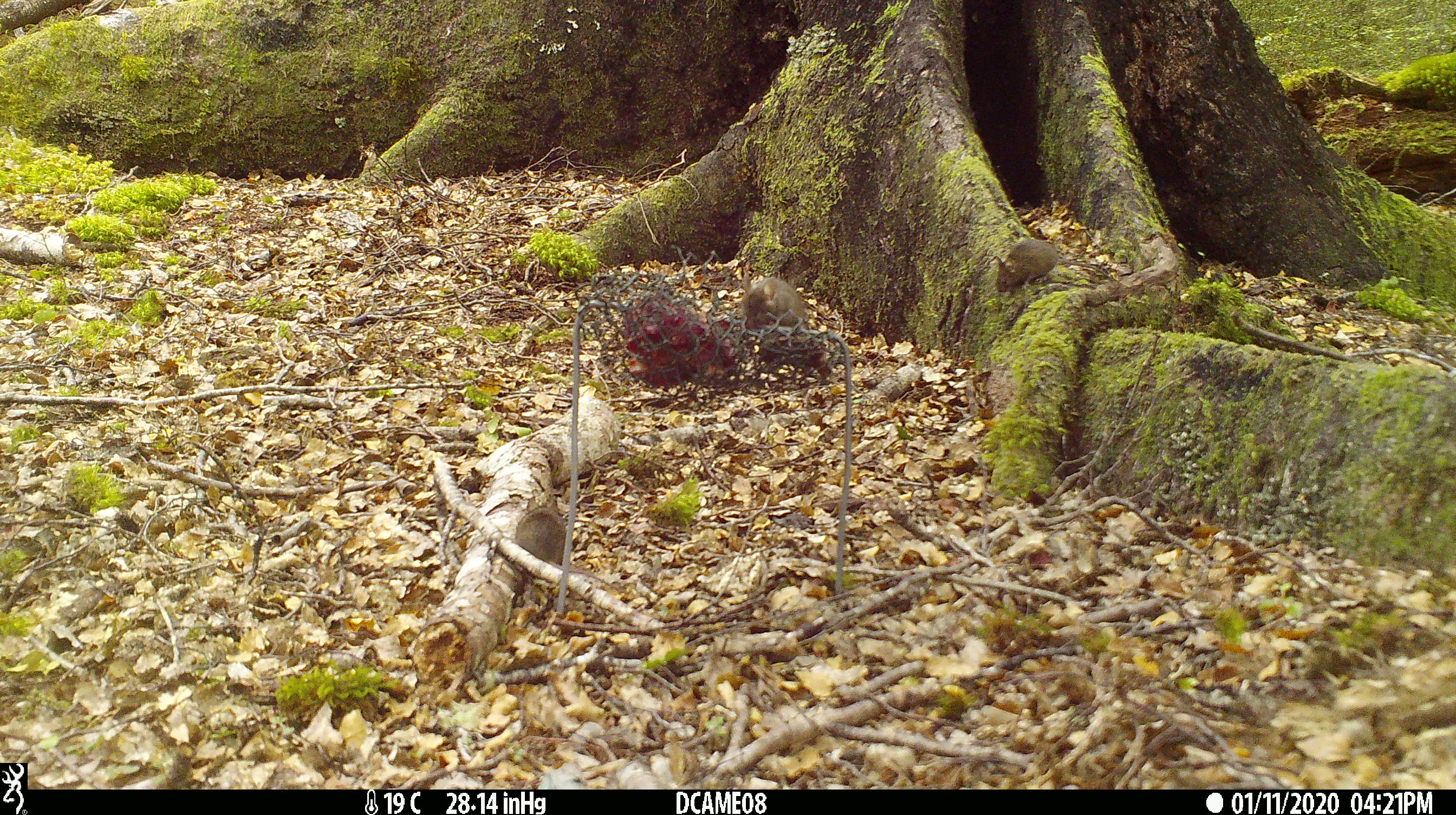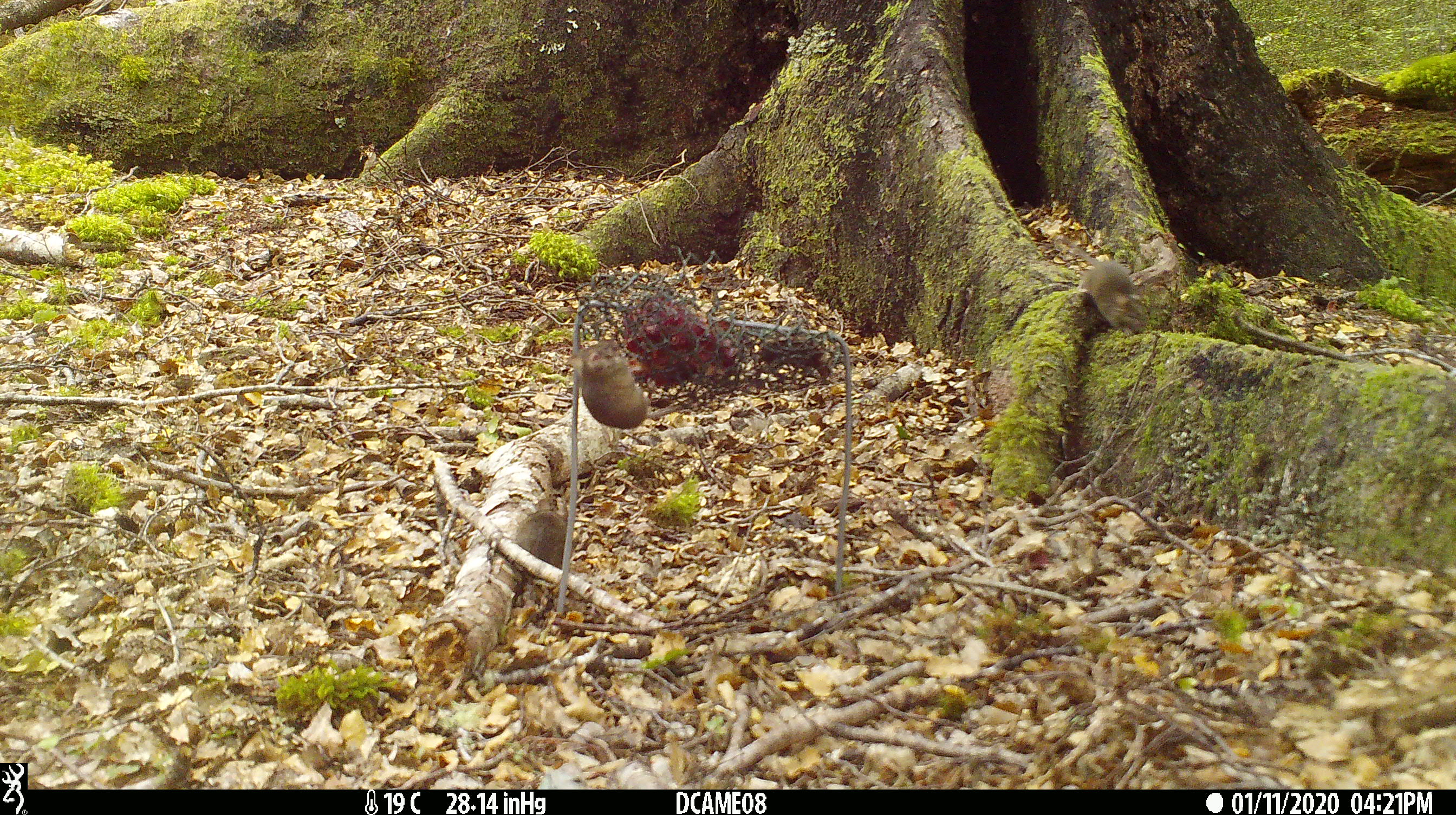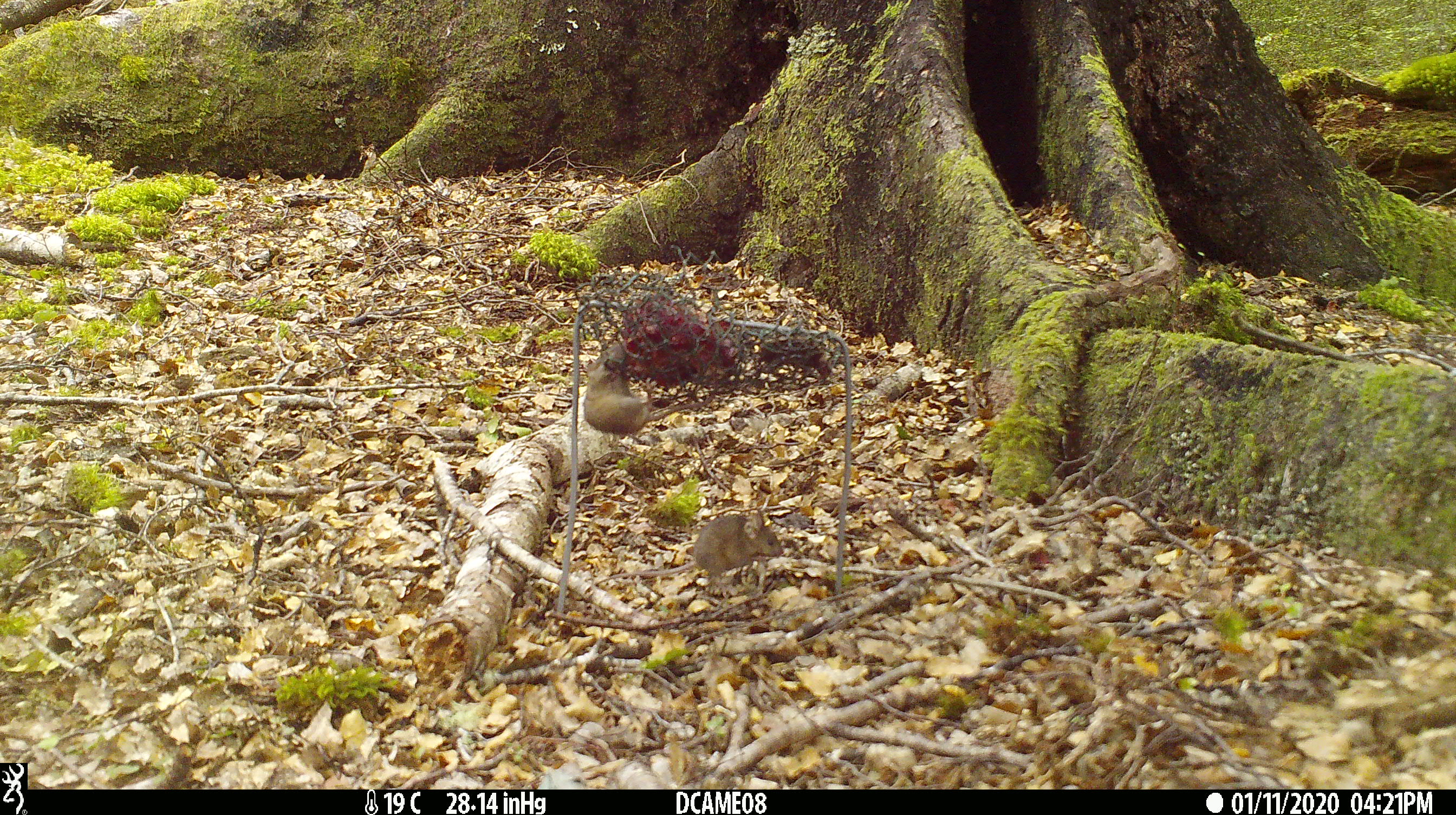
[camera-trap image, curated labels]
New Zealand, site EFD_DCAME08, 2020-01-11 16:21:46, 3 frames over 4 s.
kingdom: Animalia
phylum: Chordata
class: Mammalia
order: Rodentia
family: Muridae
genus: Mus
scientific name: Mus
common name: mouse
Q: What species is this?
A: Mouse (Mus).